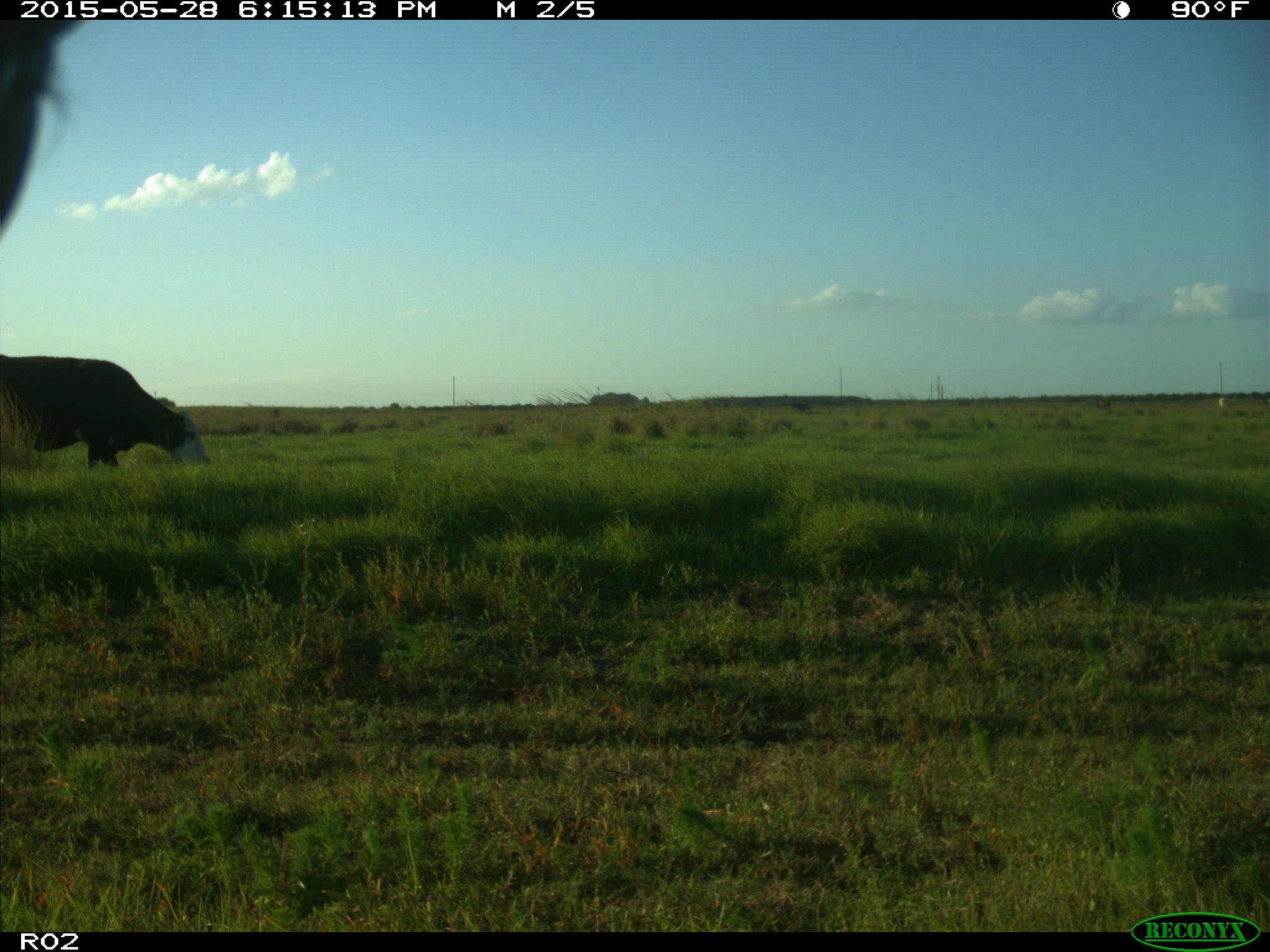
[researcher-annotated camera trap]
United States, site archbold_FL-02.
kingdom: Animalia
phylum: Chordata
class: Mammalia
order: Artiodactyla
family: Bovidae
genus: Bos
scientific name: Bos taurus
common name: domestic cow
Bos taurus (domestic cow).